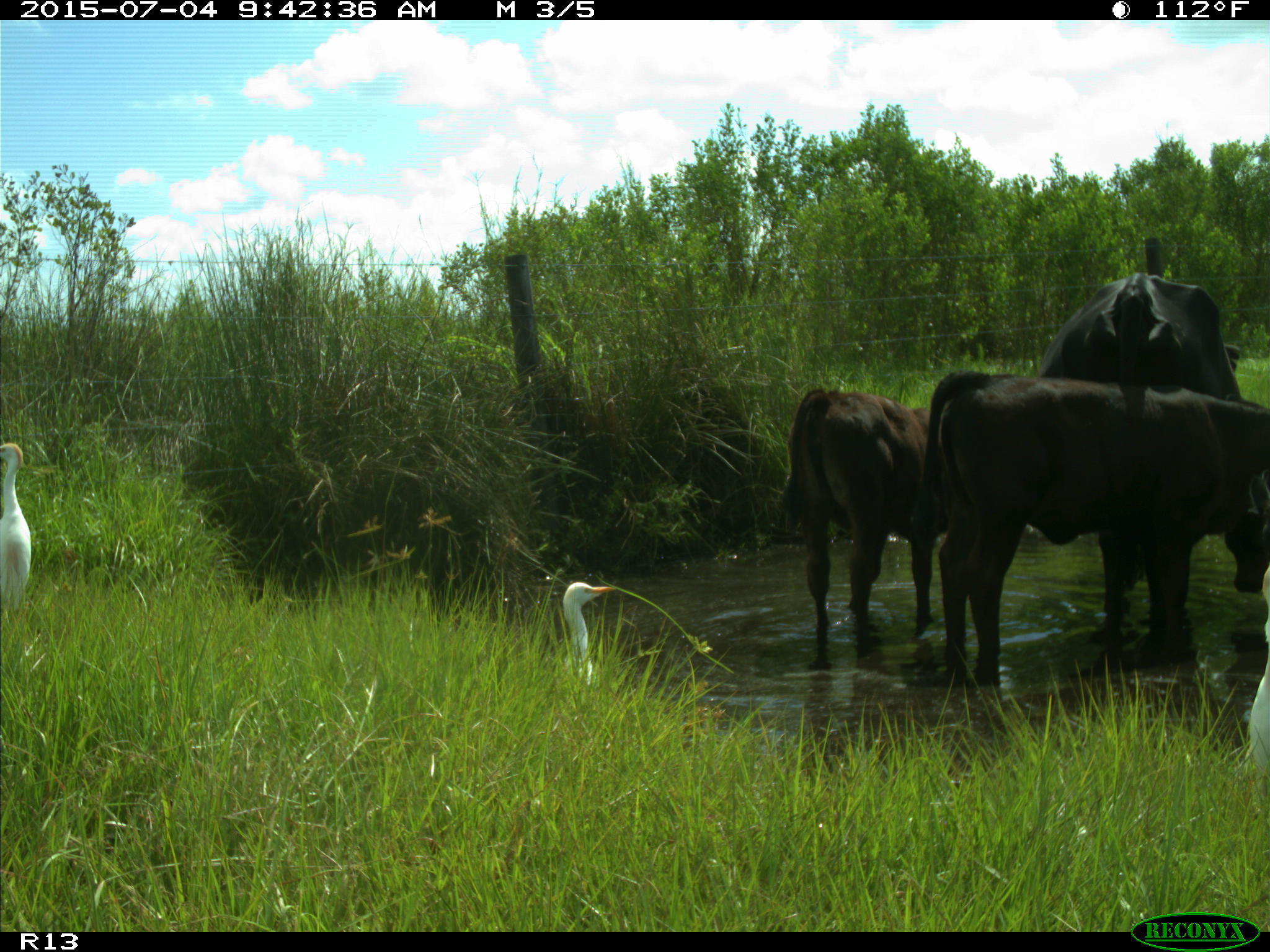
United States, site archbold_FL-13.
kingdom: Animalia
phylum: Chordata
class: Mammalia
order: Artiodactyla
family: Bovidae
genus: Bos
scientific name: Bos taurus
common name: domestic cow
Bos taurus (domestic cow).